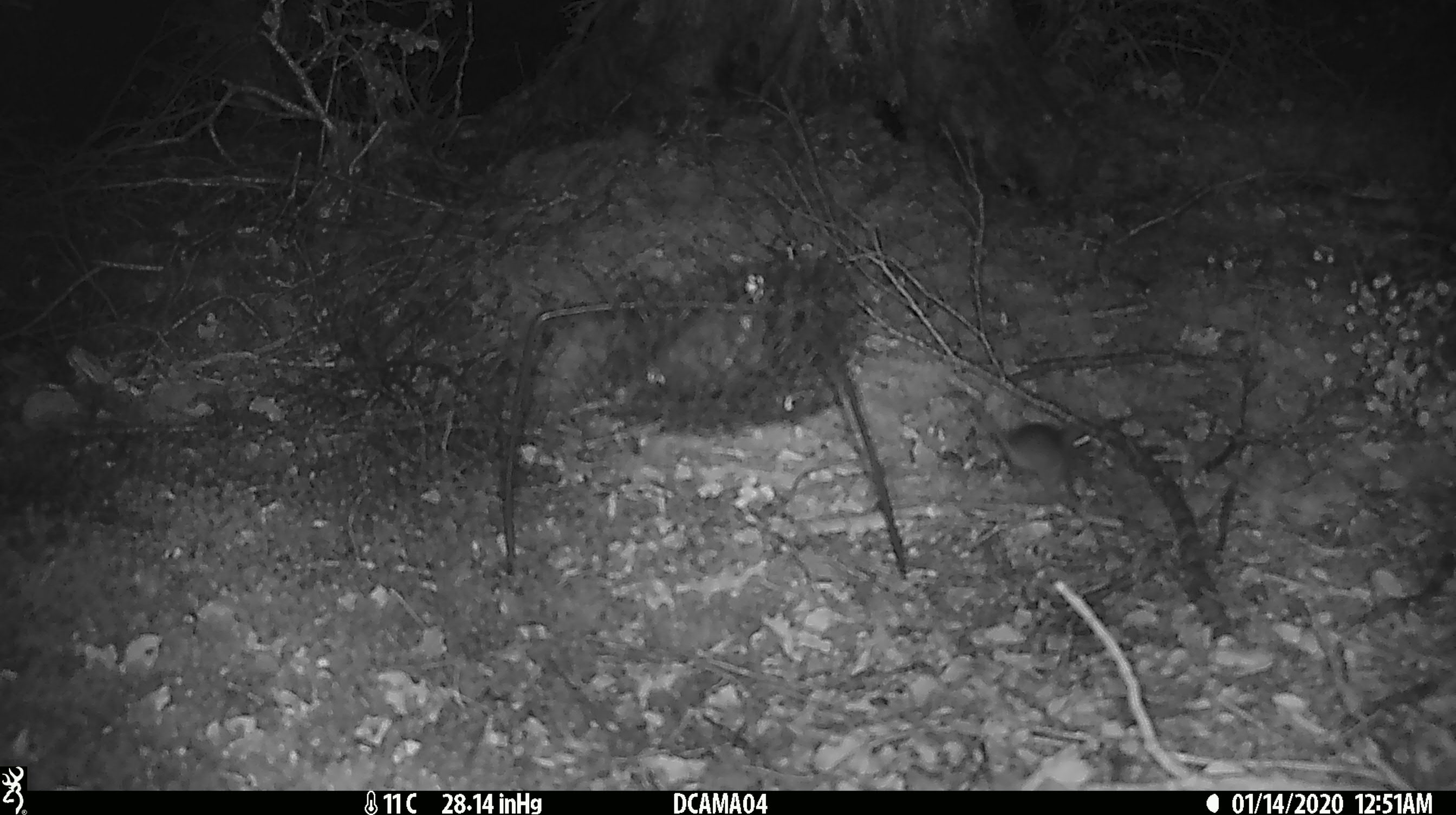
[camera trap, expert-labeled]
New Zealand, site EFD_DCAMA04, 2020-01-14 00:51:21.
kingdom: Animalia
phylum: Chordata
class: Mammalia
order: Rodentia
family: Muridae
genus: Mus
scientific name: Mus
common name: mouse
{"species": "mouse (Mus)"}